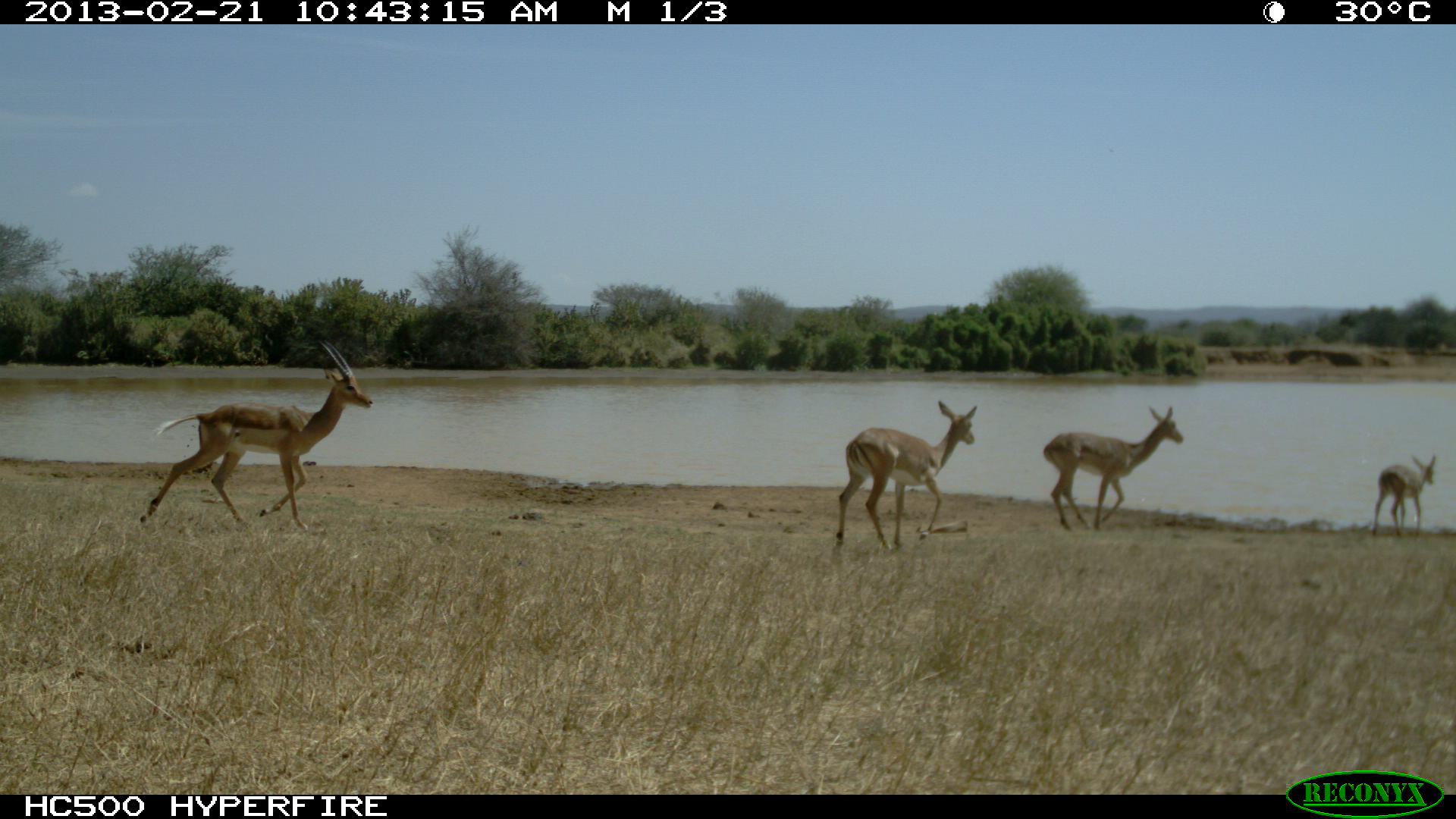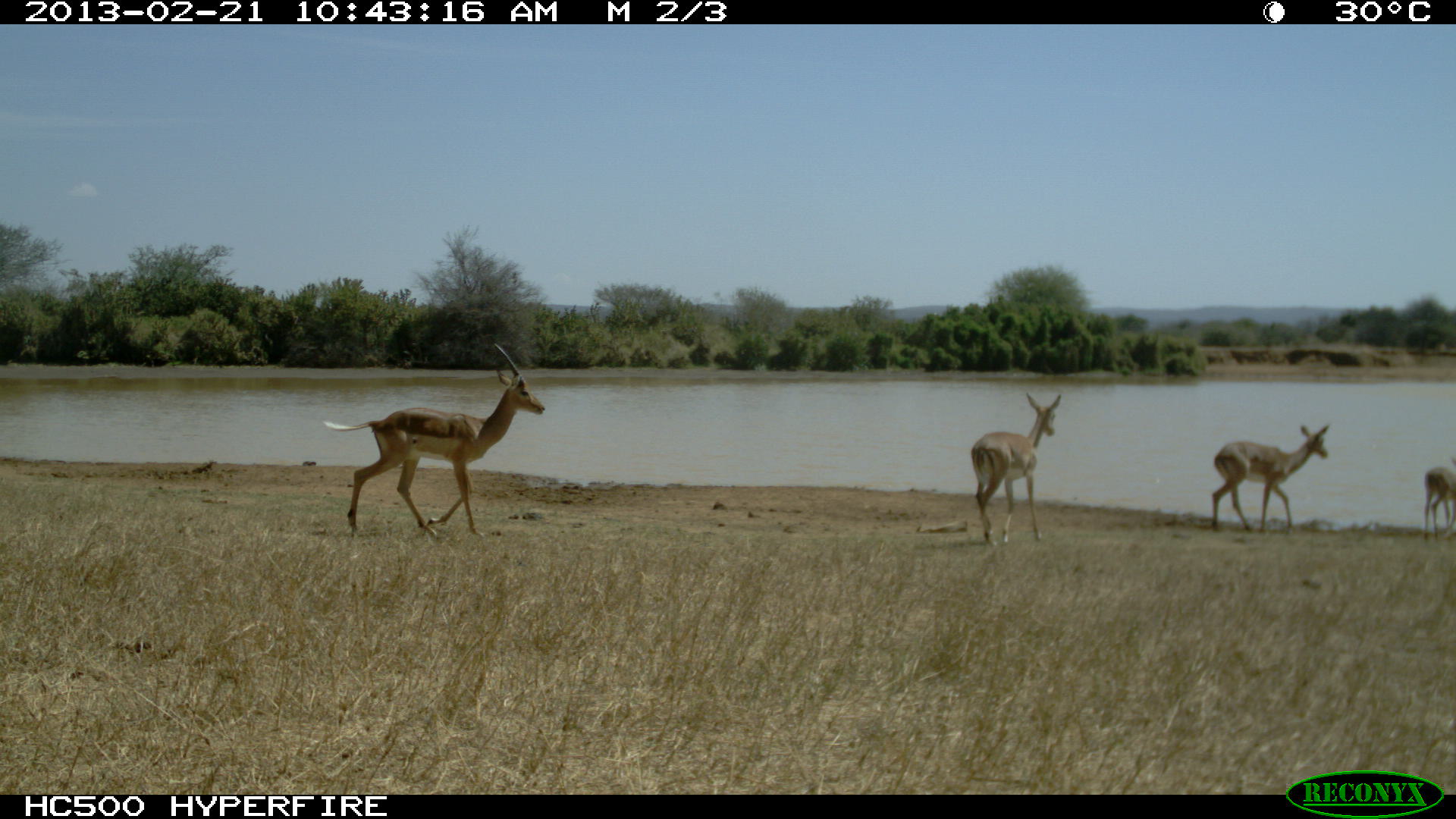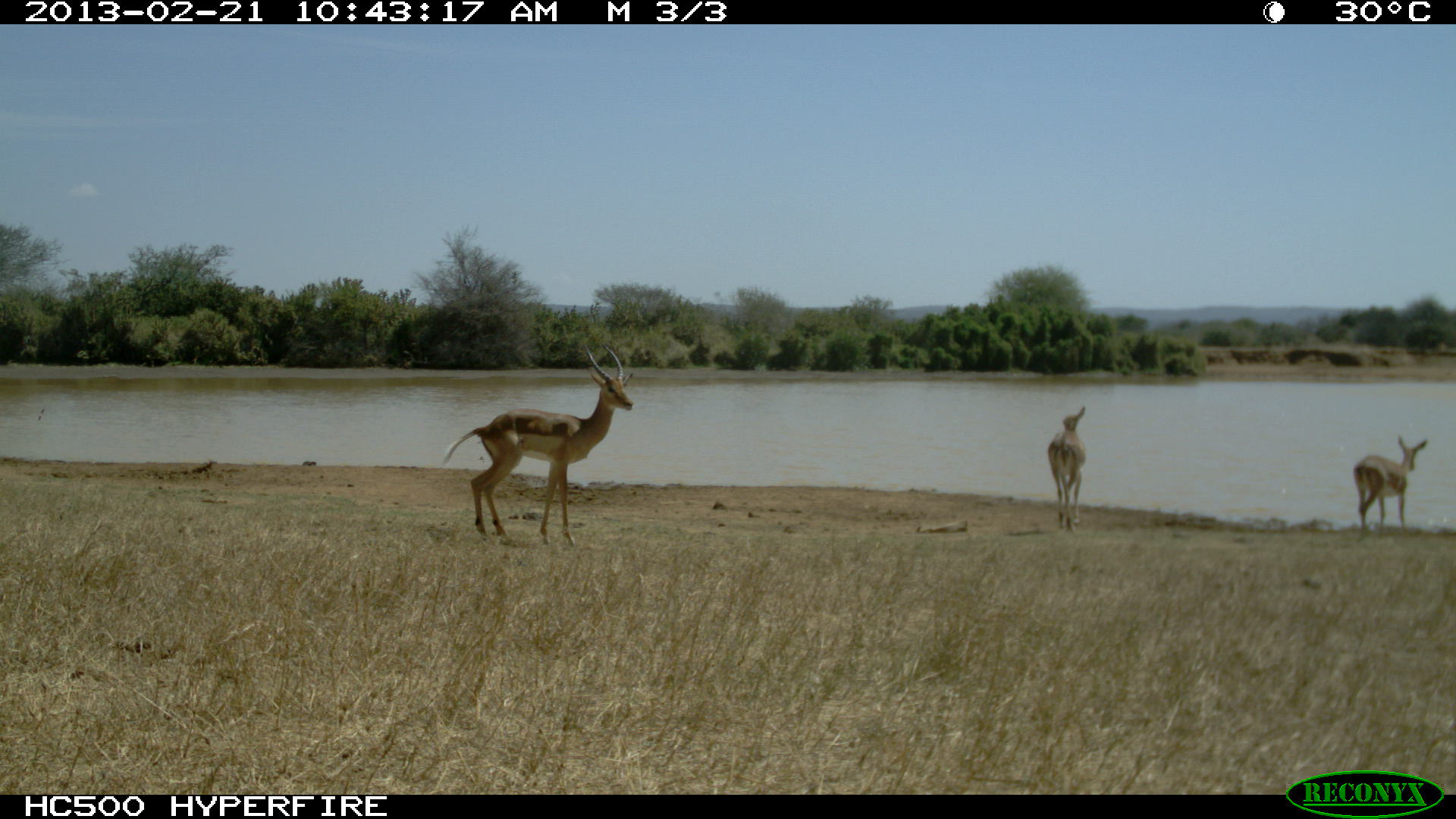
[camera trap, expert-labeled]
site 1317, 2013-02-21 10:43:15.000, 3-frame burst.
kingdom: Animalia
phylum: Chordata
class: Mammalia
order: Artiodactyla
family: Bovidae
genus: Aepyceros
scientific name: Aepyceros melampus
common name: impala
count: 4